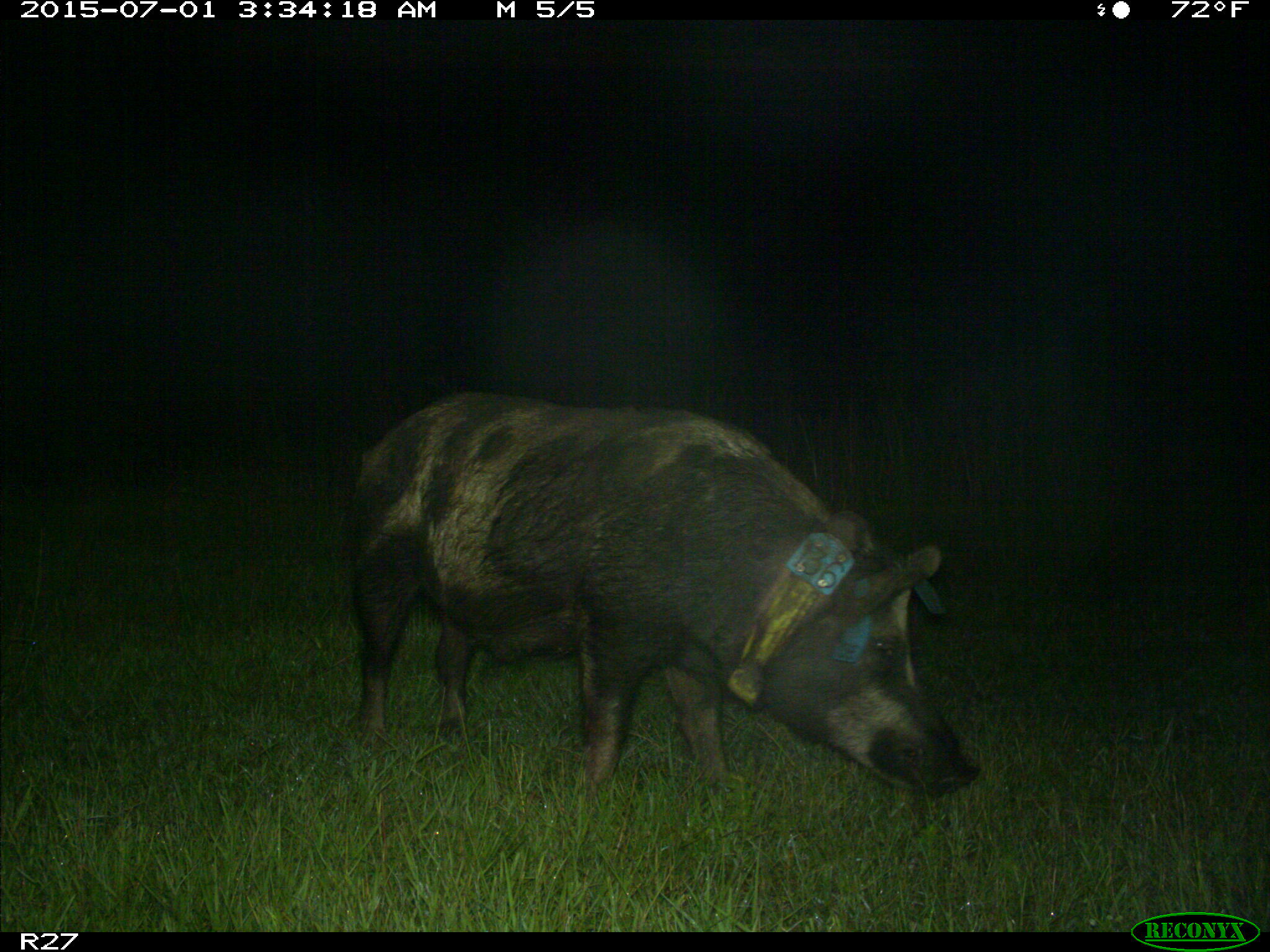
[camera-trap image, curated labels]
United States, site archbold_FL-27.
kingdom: Animalia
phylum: Chordata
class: Mammalia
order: Artiodactyla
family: Suidae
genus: Sus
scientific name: Sus scrofa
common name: wild boar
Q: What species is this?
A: Sus scrofa (wild boar).